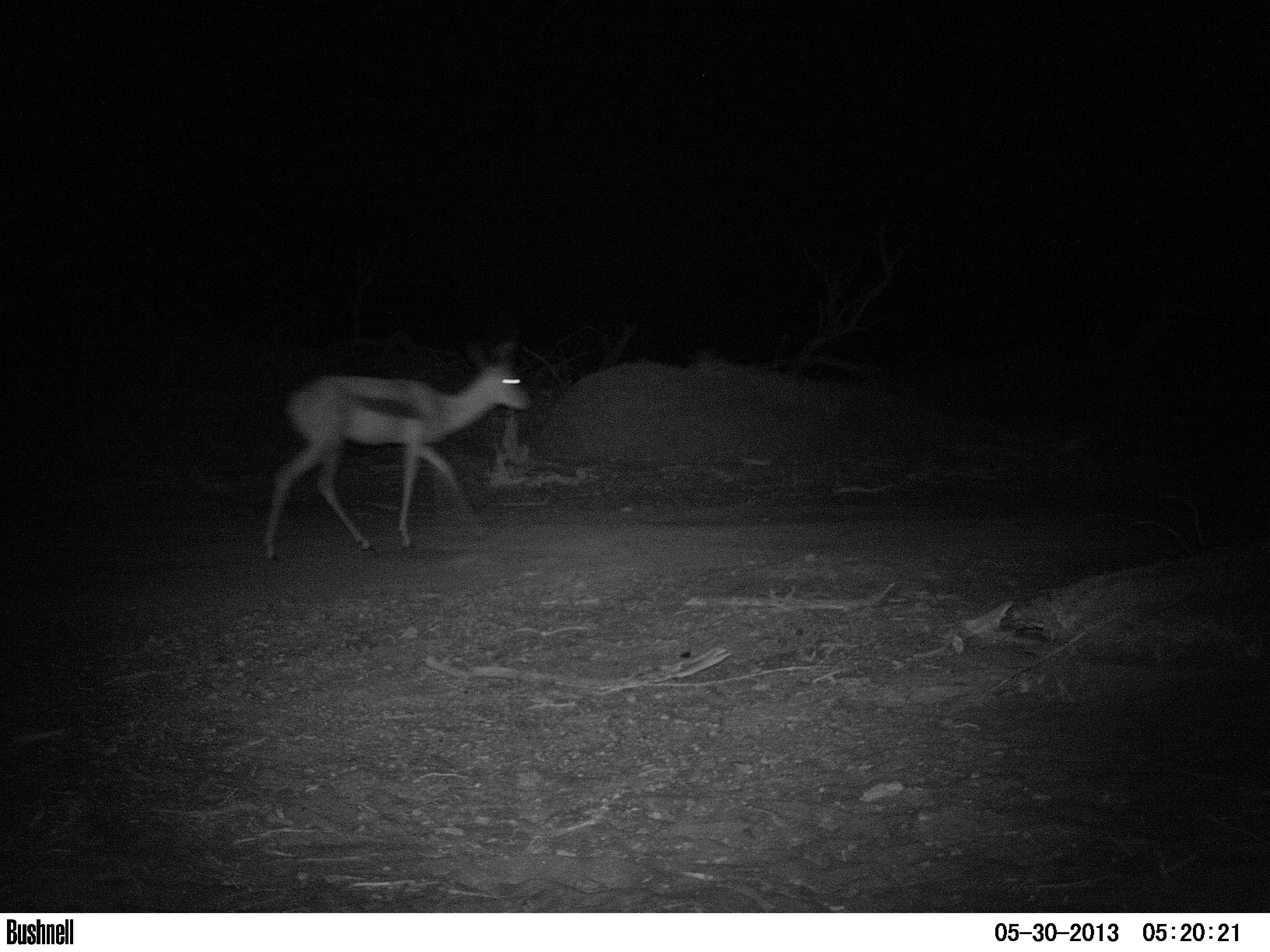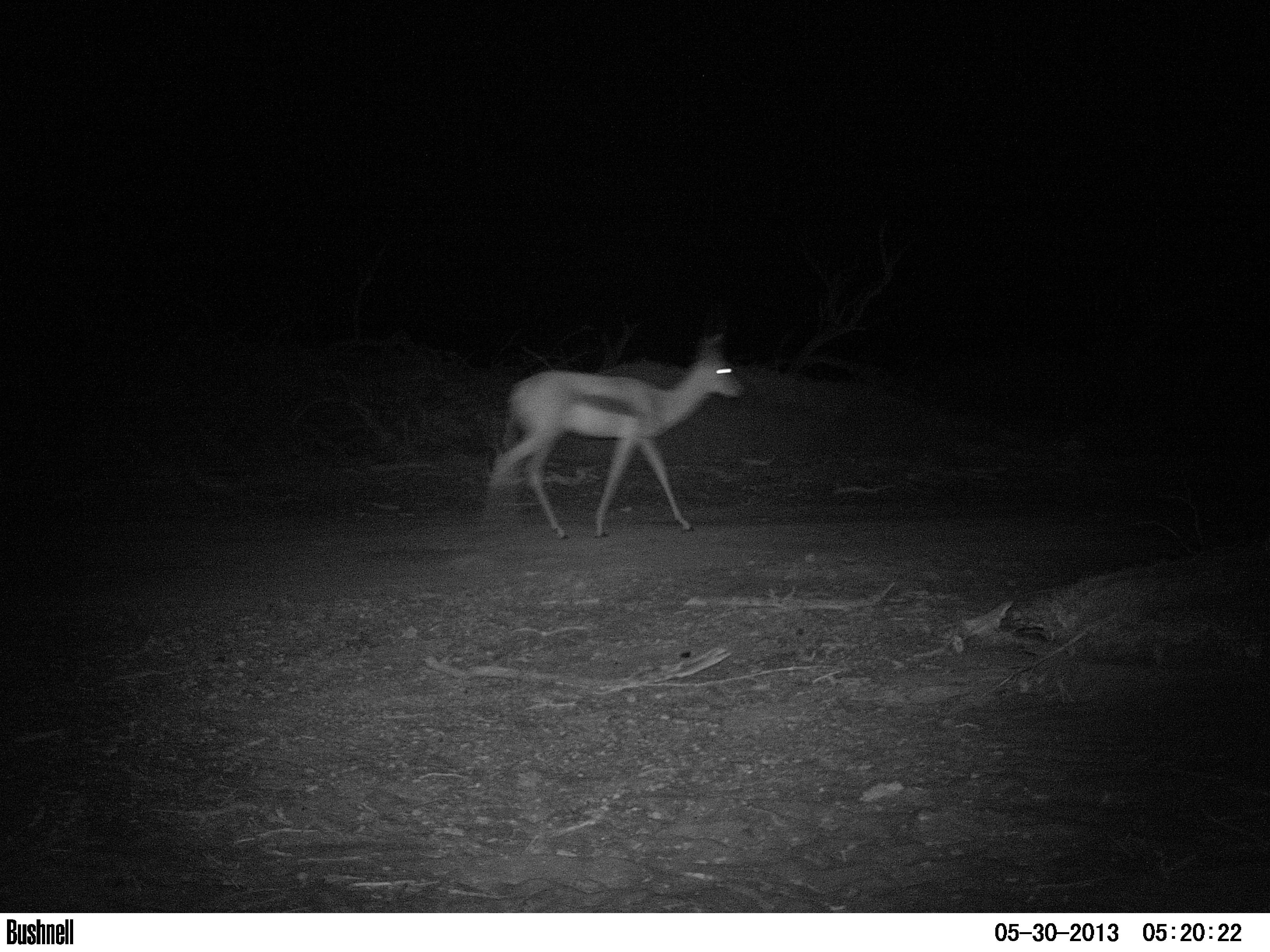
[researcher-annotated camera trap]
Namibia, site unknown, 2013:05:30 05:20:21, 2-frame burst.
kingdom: Animalia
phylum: Chordata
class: Mammalia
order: Artiodactyla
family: Bovidae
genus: Antidorcas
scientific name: Antidorcas marsupialis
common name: springbok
Antidorcas marsupialis (springbok).